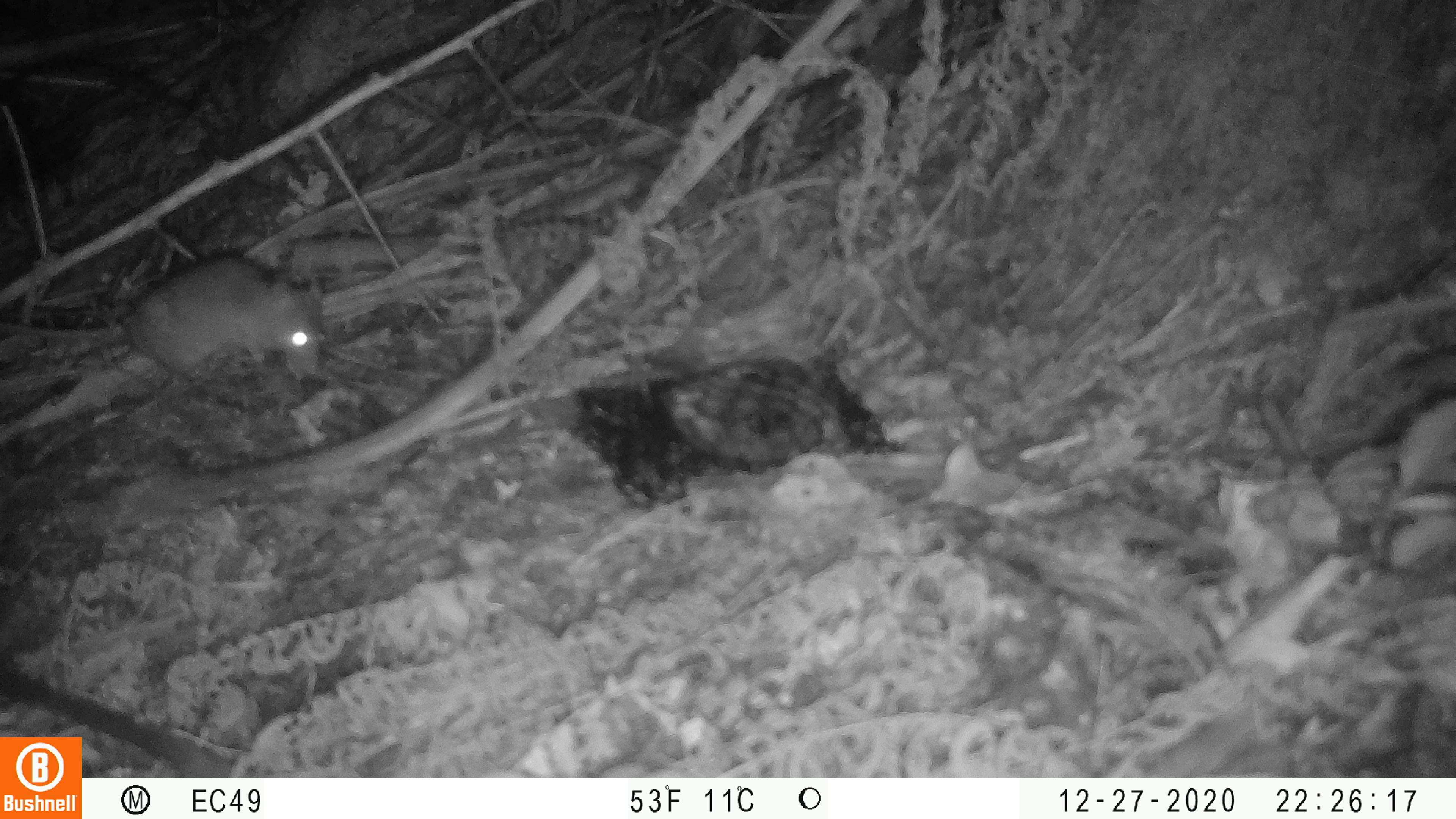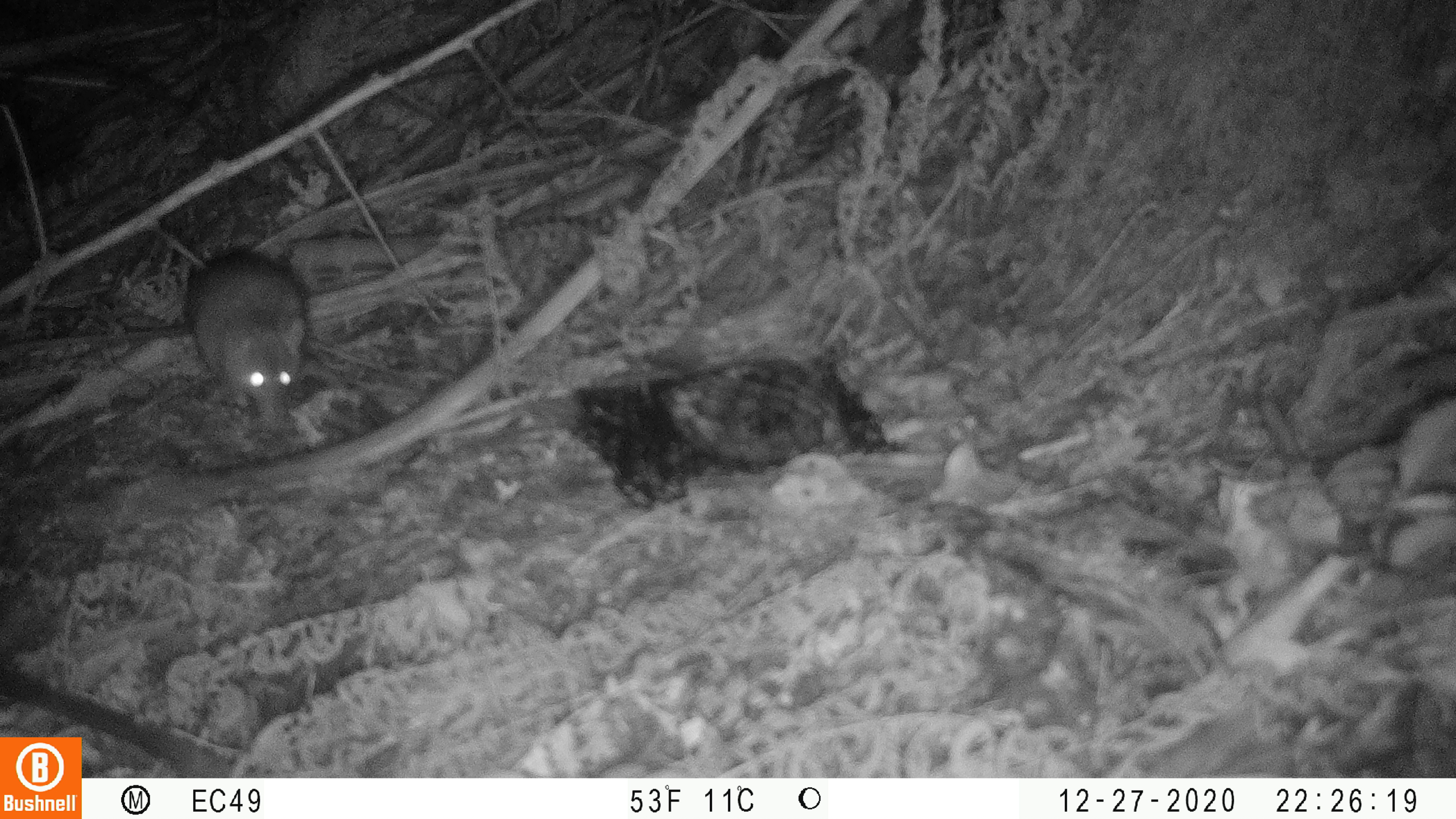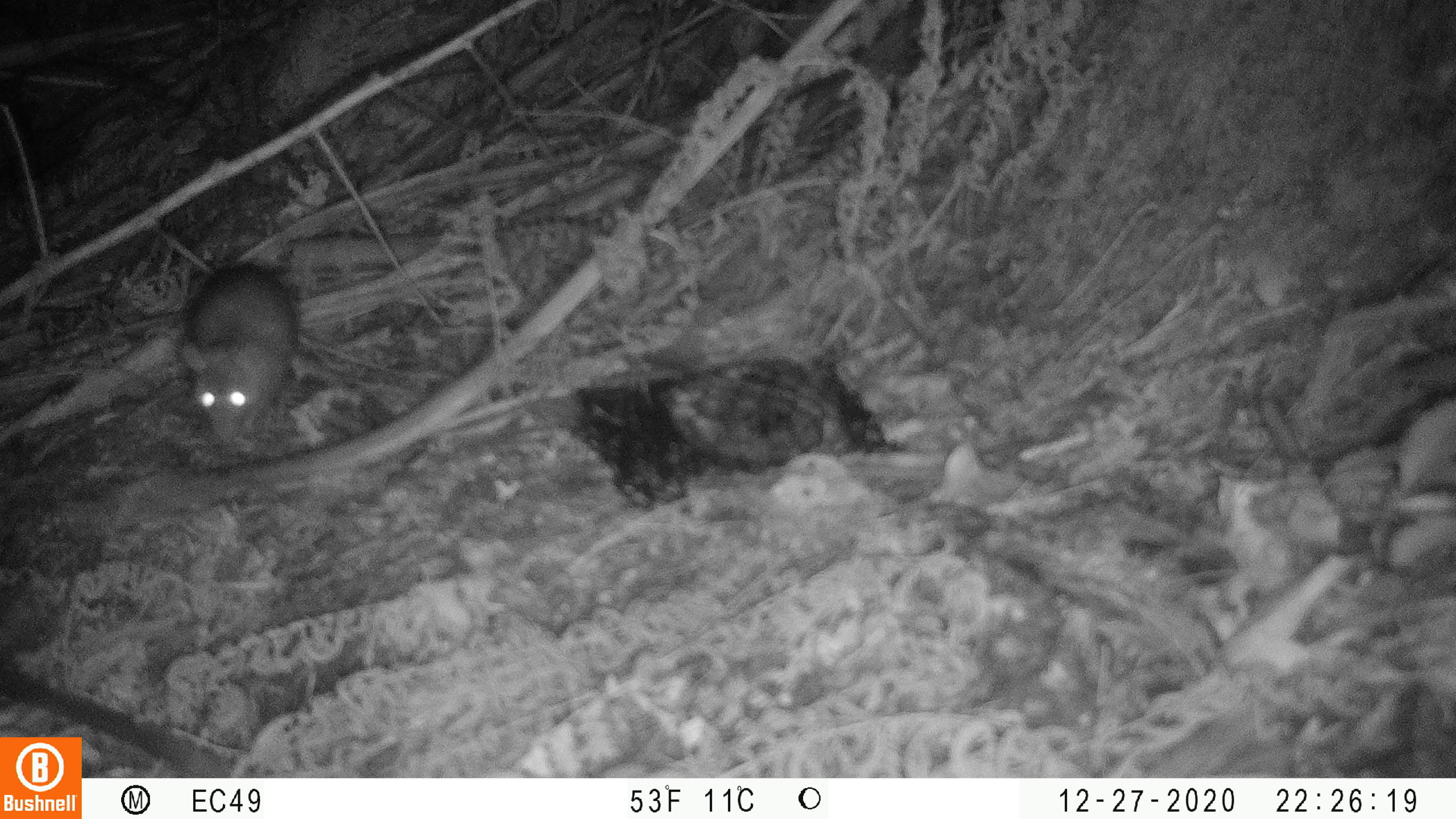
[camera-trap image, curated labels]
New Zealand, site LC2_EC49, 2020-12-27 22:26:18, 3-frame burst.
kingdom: Animalia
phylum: Chordata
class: Mammalia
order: Rodentia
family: Muridae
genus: Rattus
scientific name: Rattus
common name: rat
Rat (Rattus).